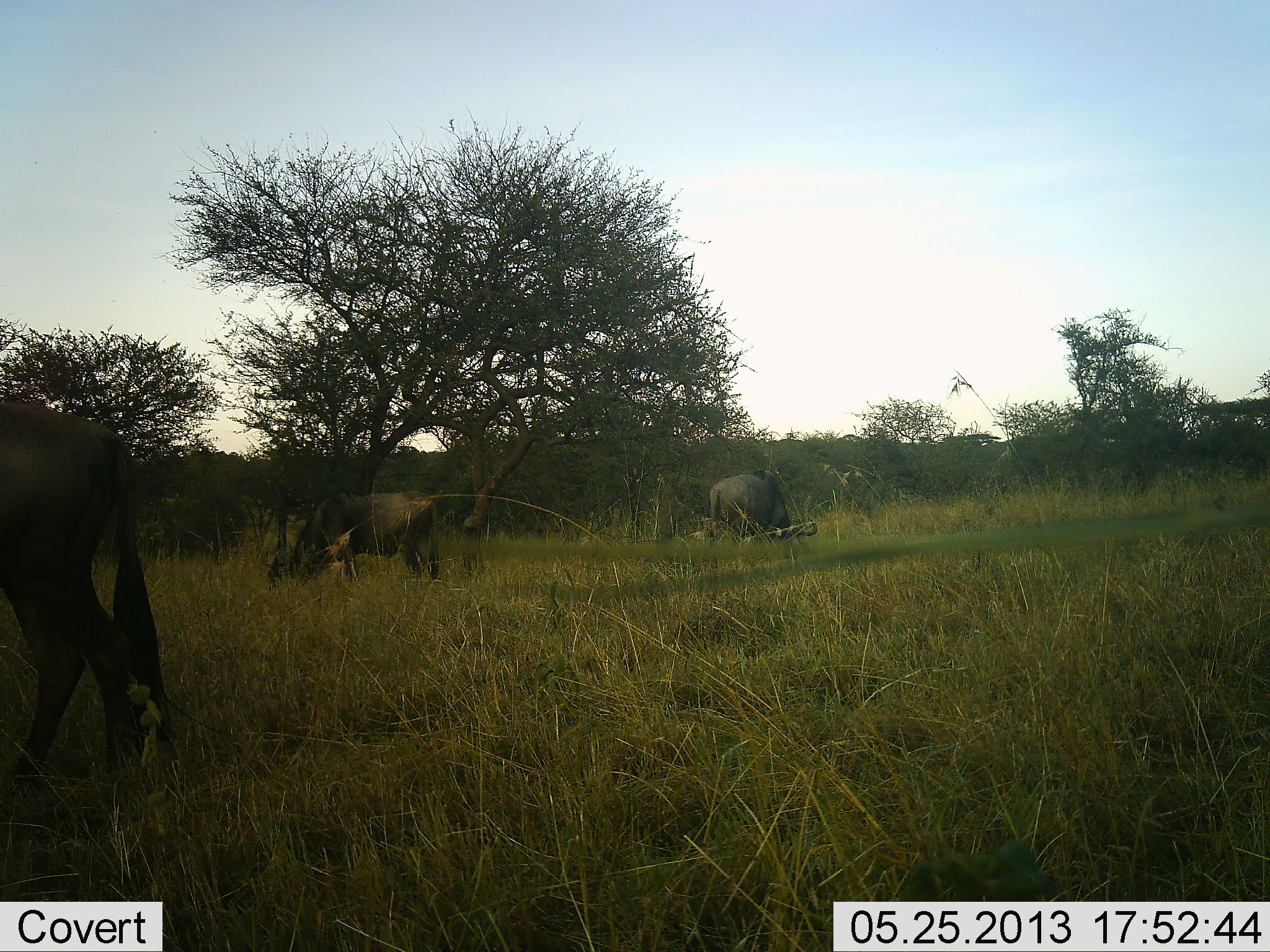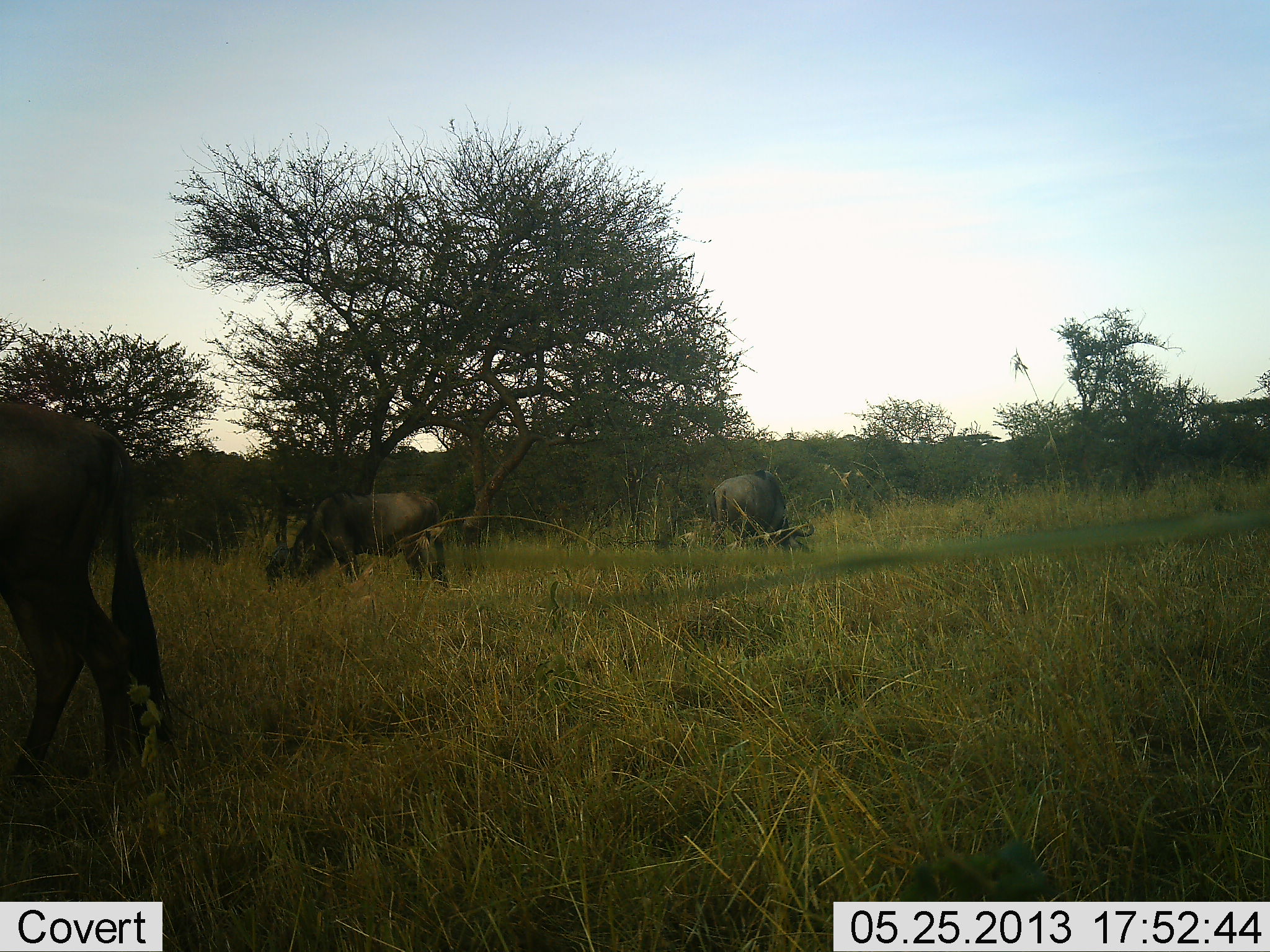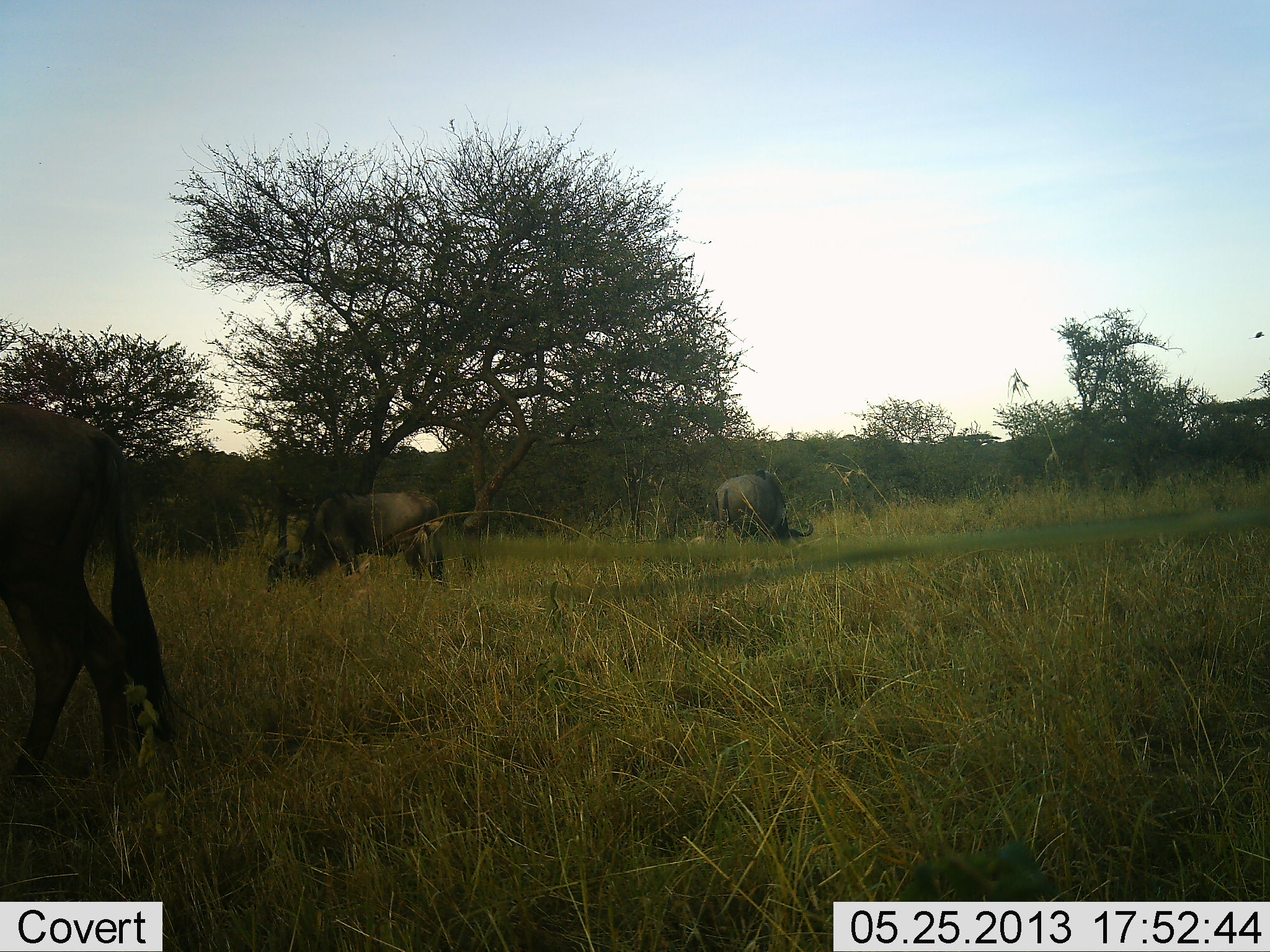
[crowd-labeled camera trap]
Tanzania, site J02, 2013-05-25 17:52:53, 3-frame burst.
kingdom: Animalia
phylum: Chordata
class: Mammalia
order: Artiodactyla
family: Bovidae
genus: Connochaetes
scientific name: Connochaetes taurinus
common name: blue wildebeest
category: wildebeest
Wildebeest (blue wildebeest) (Connochaetes taurinus), count 3. Behavior (volunteer vote fractions): standing 36%, resting 0%, moving 0%, interacting 0%. Young present (vote fraction): 0%. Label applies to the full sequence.